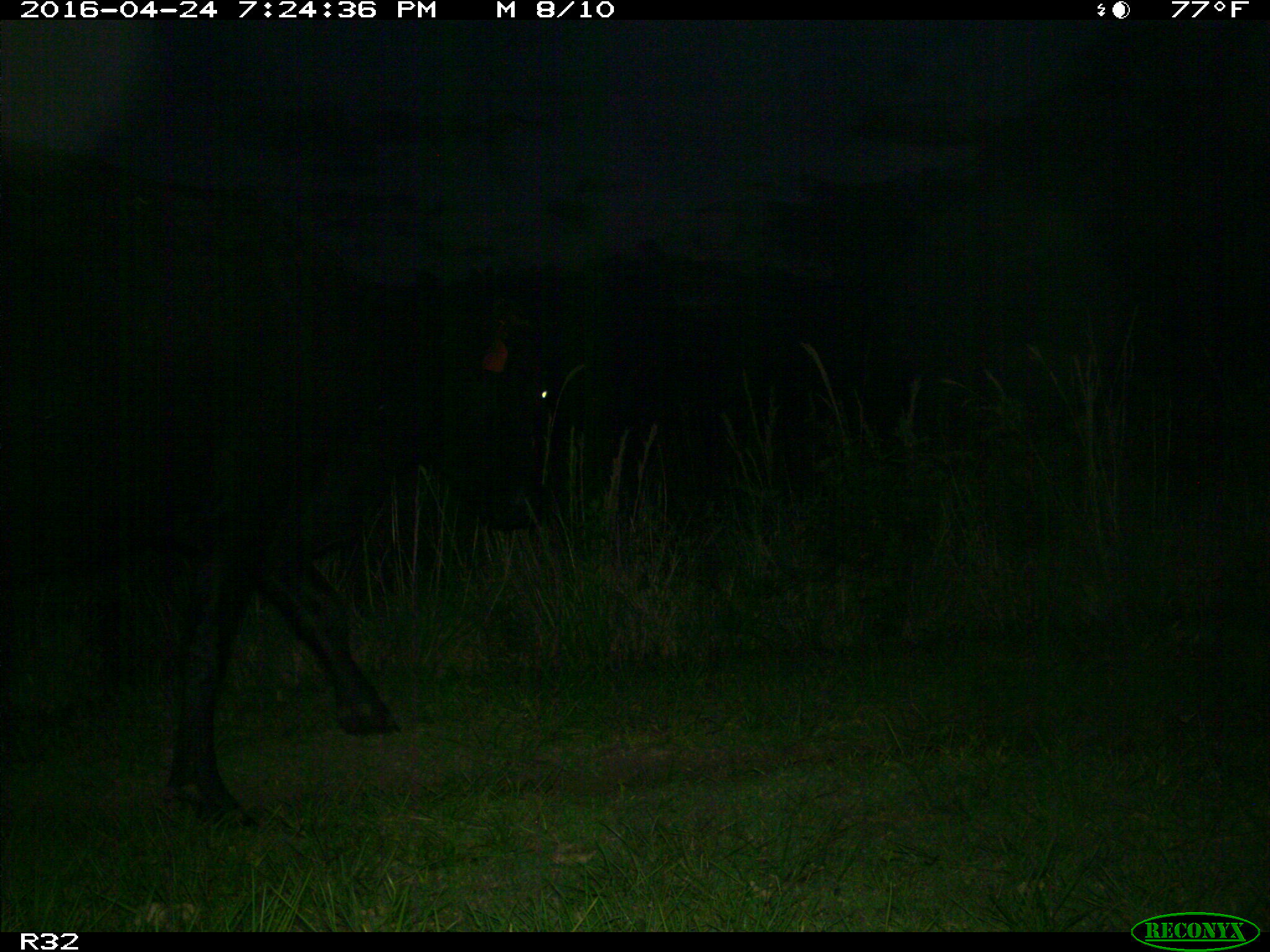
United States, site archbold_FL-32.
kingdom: Animalia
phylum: Chordata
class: Mammalia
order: Artiodactyla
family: Bovidae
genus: Bos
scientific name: Bos taurus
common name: domestic cow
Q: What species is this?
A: Bos taurus (domestic cow).